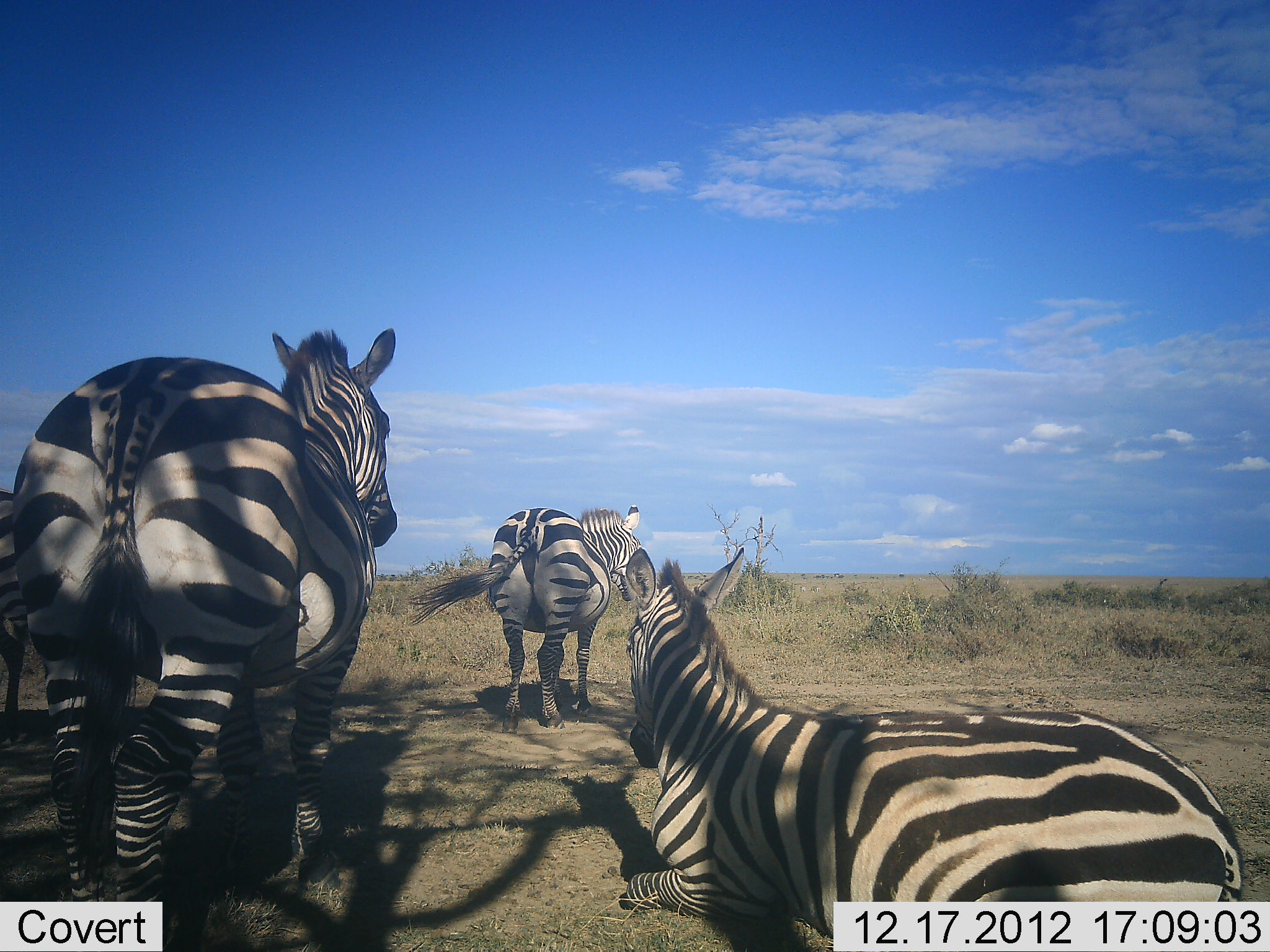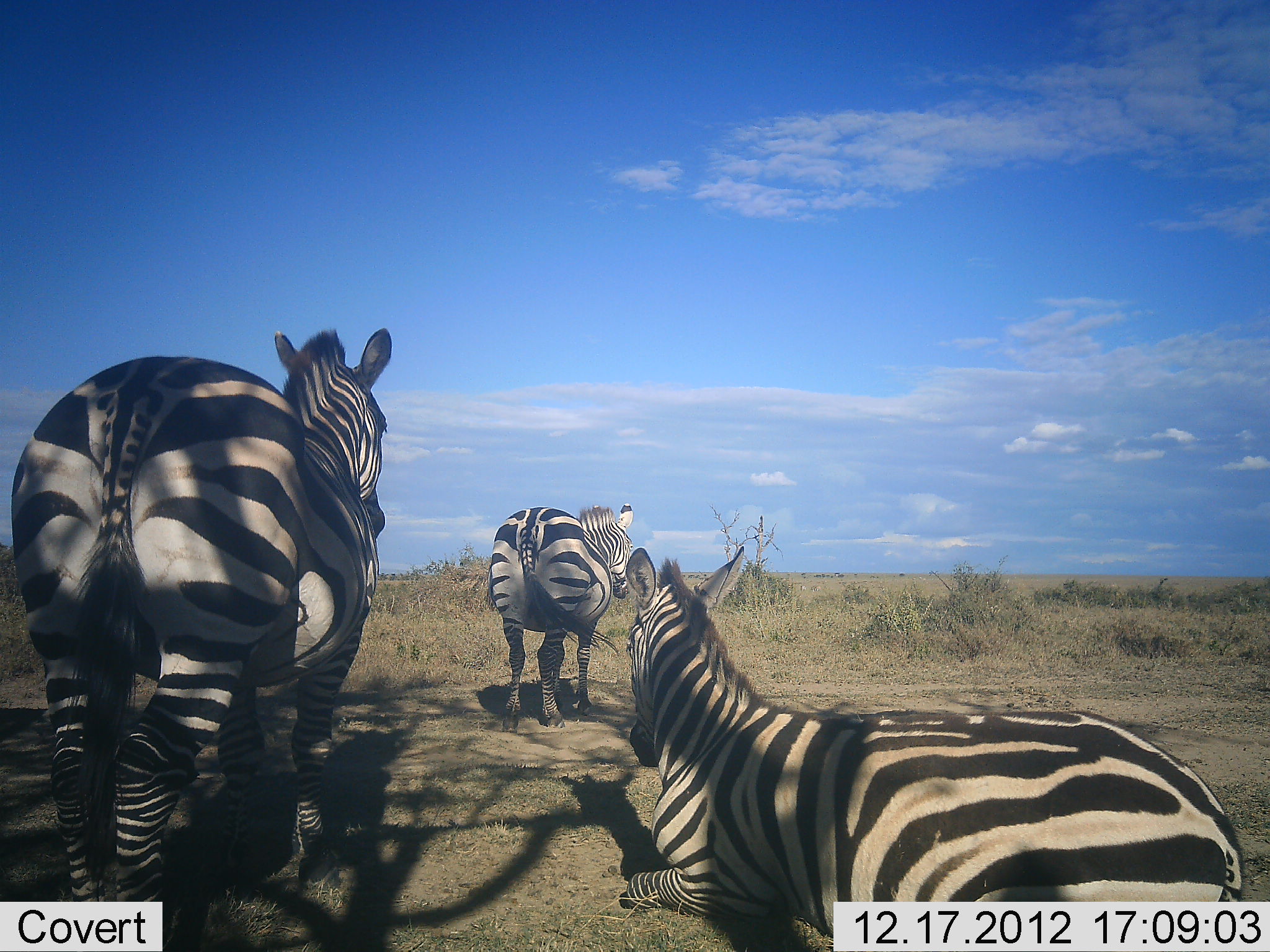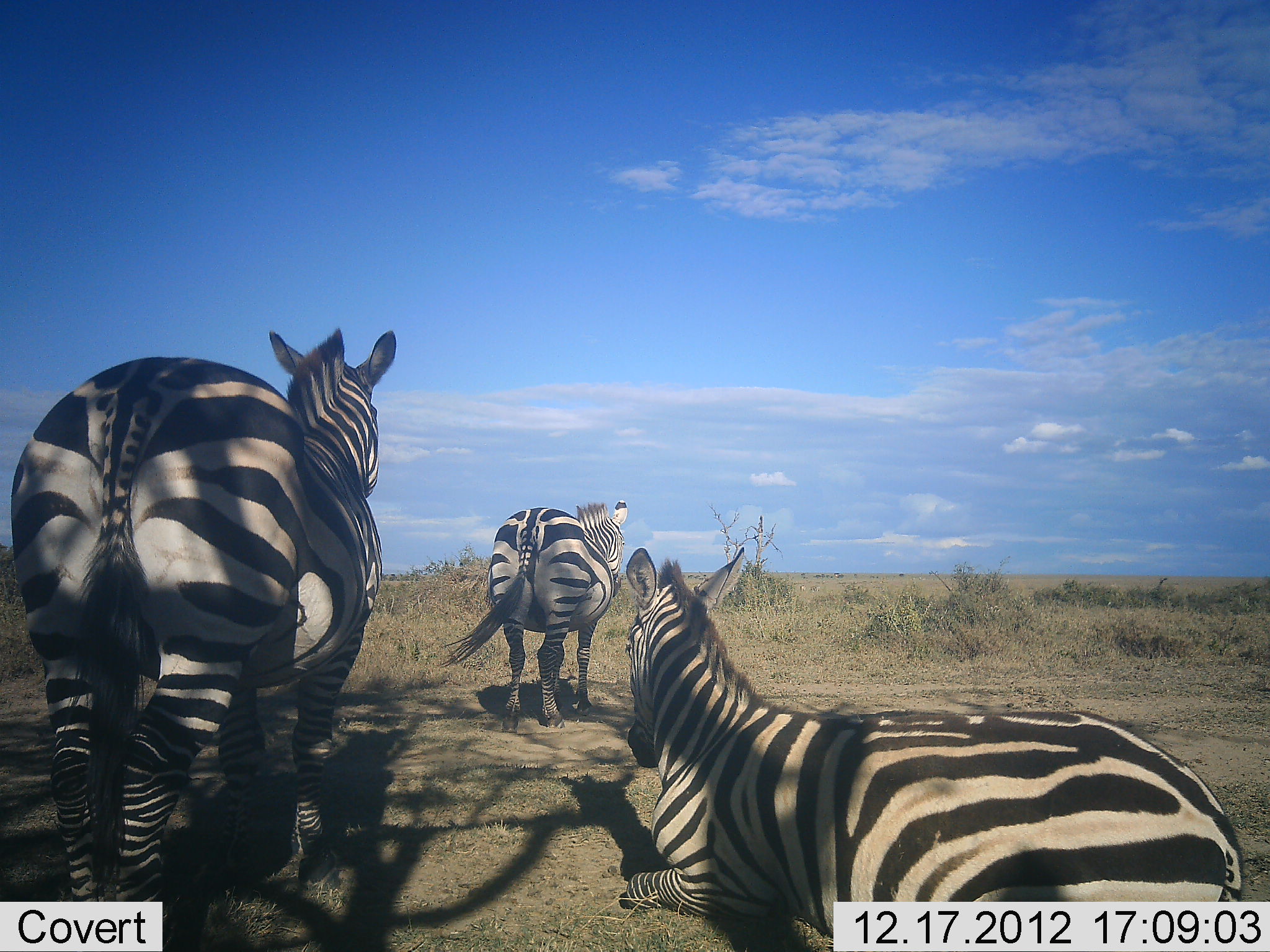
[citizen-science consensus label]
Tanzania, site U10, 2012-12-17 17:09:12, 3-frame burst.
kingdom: Animalia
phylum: Chordata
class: Mammalia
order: Perissodactyla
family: Equidae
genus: Equus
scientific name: Equus quagga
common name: plains zebra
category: zebra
Zebra (plains zebra) (Equus quagga), count 3. Behavior (volunteer vote fractions): standing 90%, resting 90%, moving 30%, interacting 10%. Young present (vote fraction): 0%. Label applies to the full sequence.